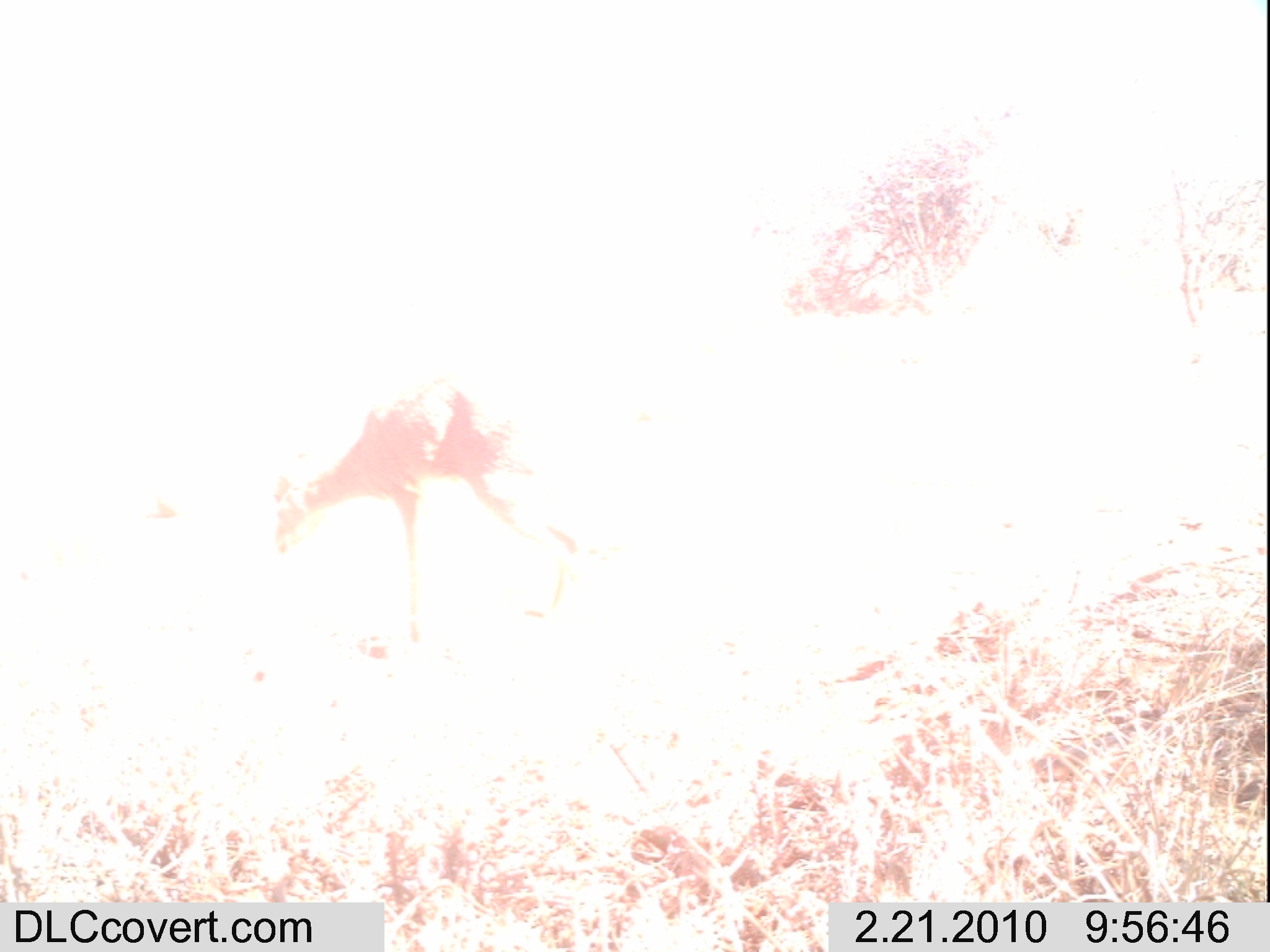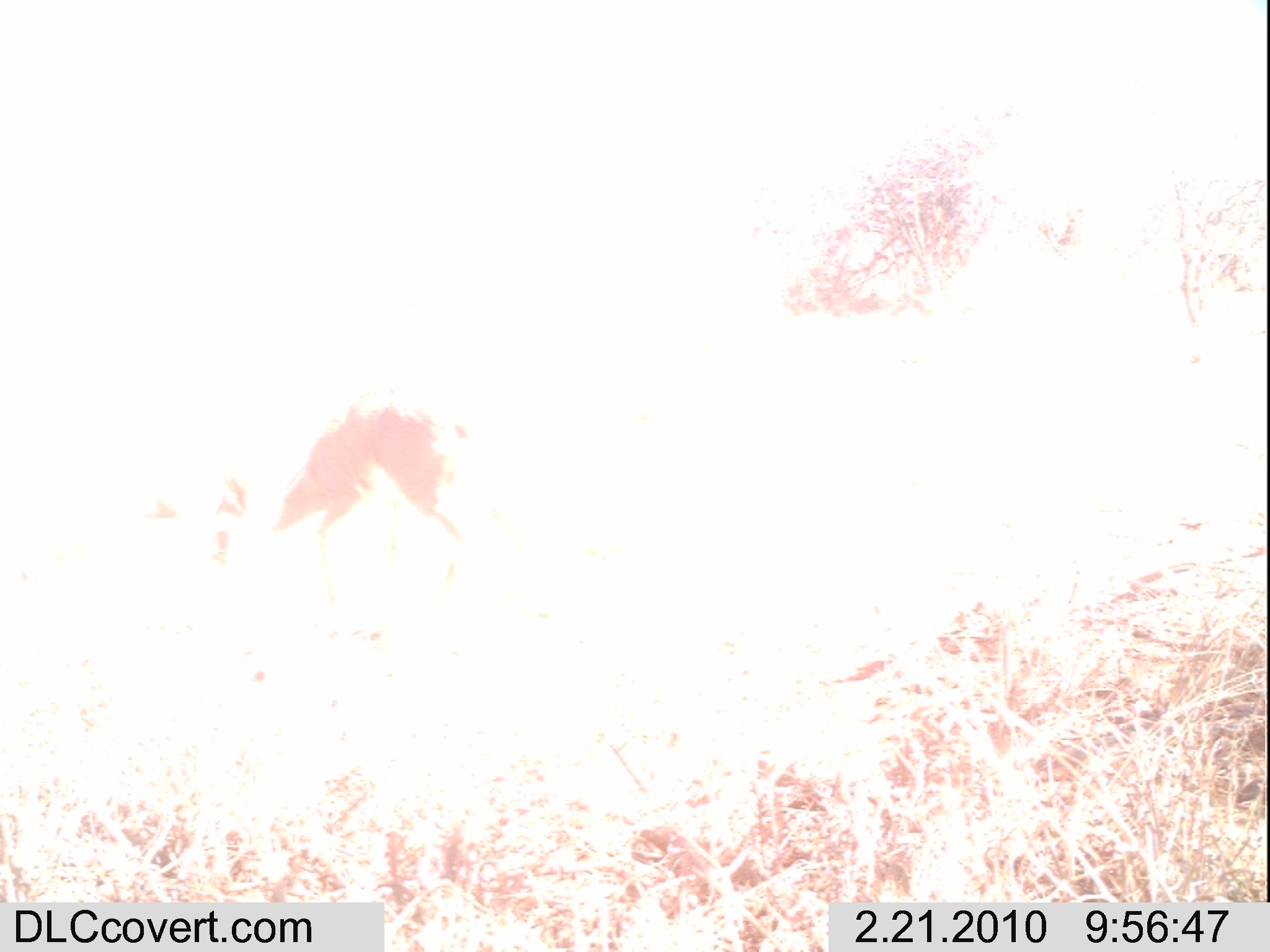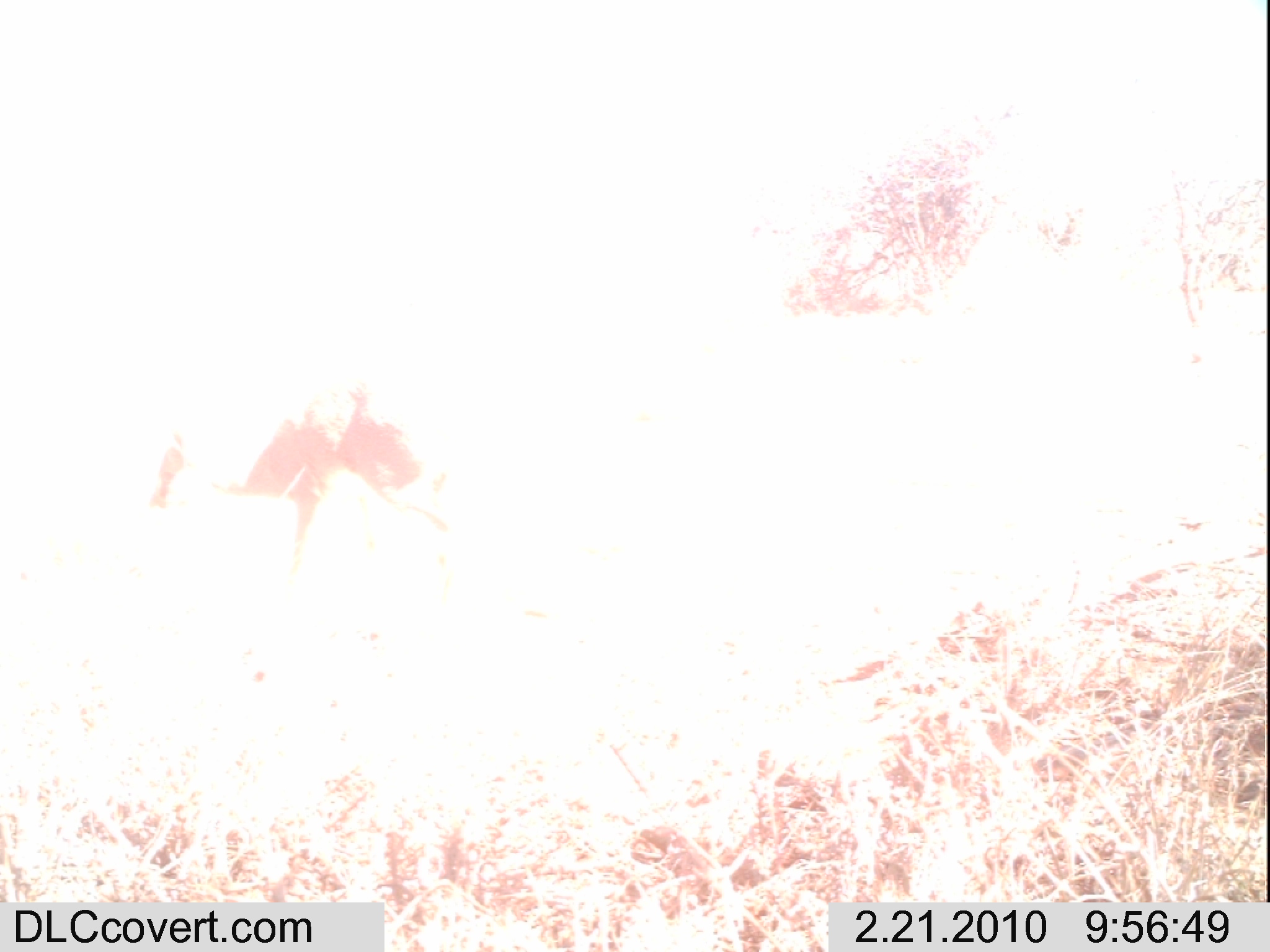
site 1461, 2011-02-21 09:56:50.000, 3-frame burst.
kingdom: Animalia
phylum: Chordata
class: Mammalia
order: Artiodactyla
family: Bovidae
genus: Madoqua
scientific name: Madoqua guentheri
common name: günther's dik-dik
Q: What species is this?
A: Madoqua guentheri (günther's dik-dik).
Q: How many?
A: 1.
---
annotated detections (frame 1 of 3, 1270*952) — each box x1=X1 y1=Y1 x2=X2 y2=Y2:
madoqua guentheri: x1=268 y1=368 x2=583 y2=644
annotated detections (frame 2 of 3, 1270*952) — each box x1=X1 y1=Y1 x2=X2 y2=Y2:
madoqua guentheri: x1=195 y1=385 x2=487 y2=580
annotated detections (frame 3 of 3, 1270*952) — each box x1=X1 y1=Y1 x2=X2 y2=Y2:
madoqua guentheri: x1=145 y1=376 x2=455 y2=607